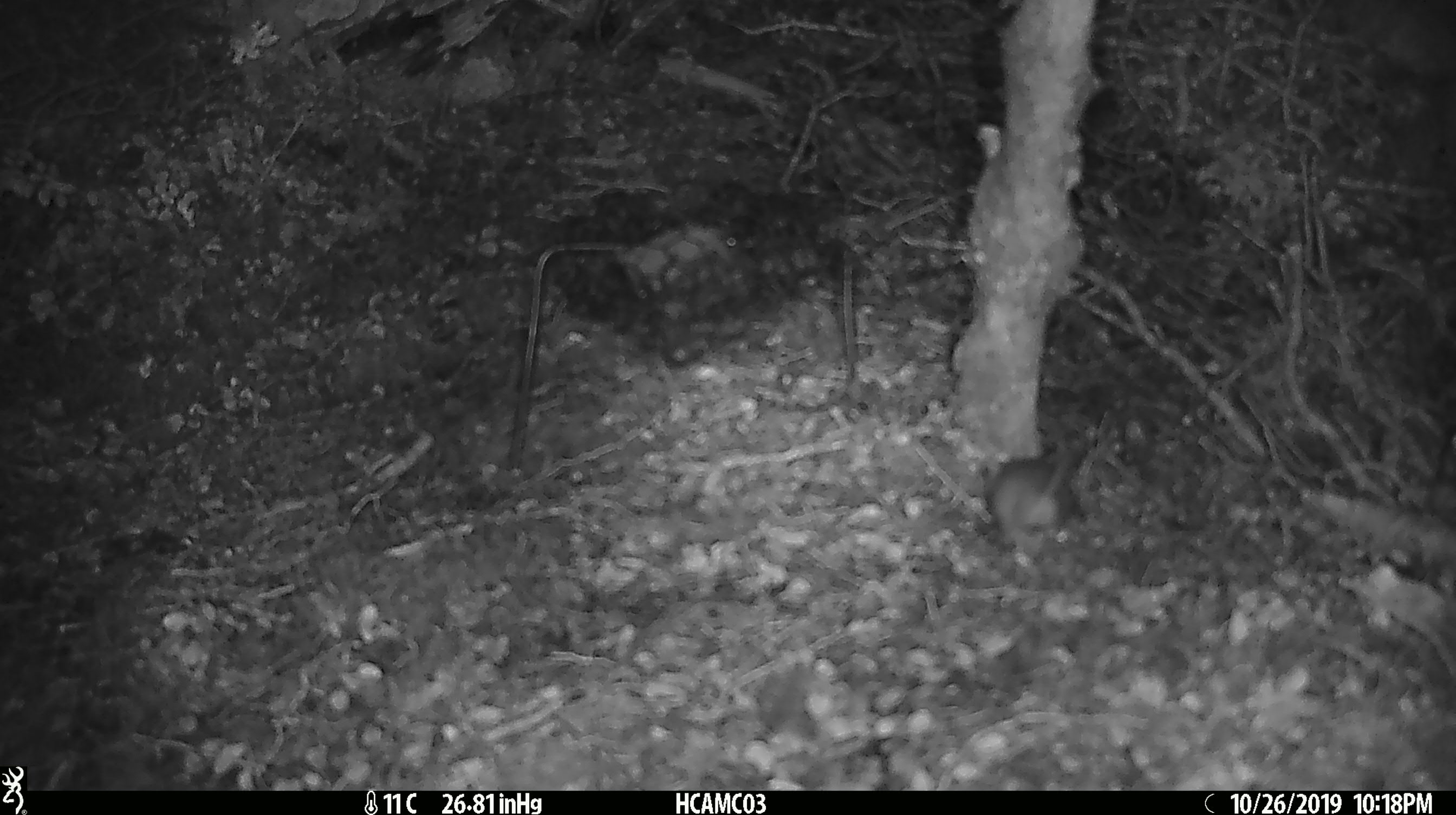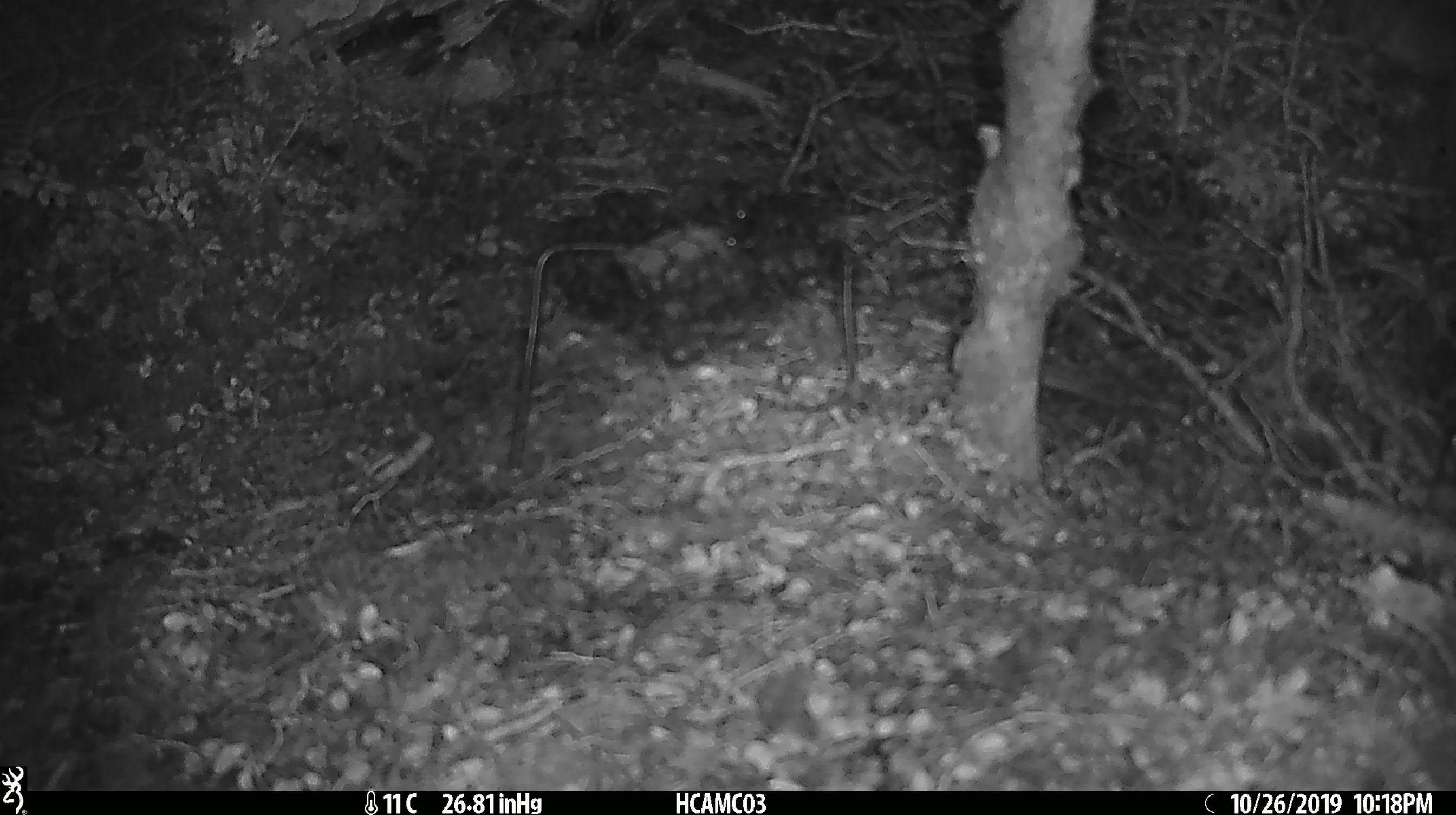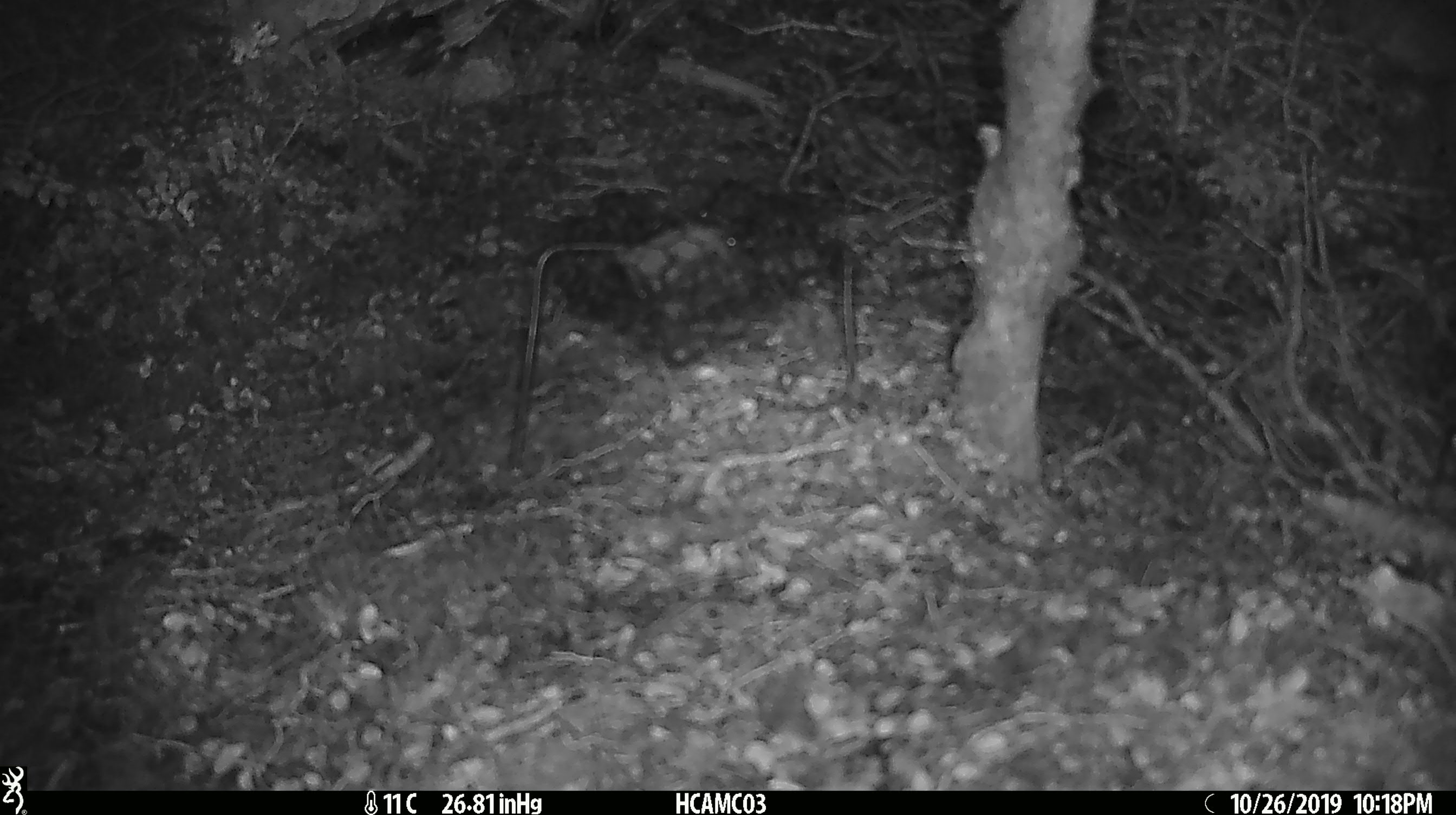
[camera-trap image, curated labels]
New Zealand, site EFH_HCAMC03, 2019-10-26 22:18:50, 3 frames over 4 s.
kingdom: Animalia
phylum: Chordata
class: Mammalia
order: Rodentia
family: Muridae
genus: Mus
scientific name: Mus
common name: mouse